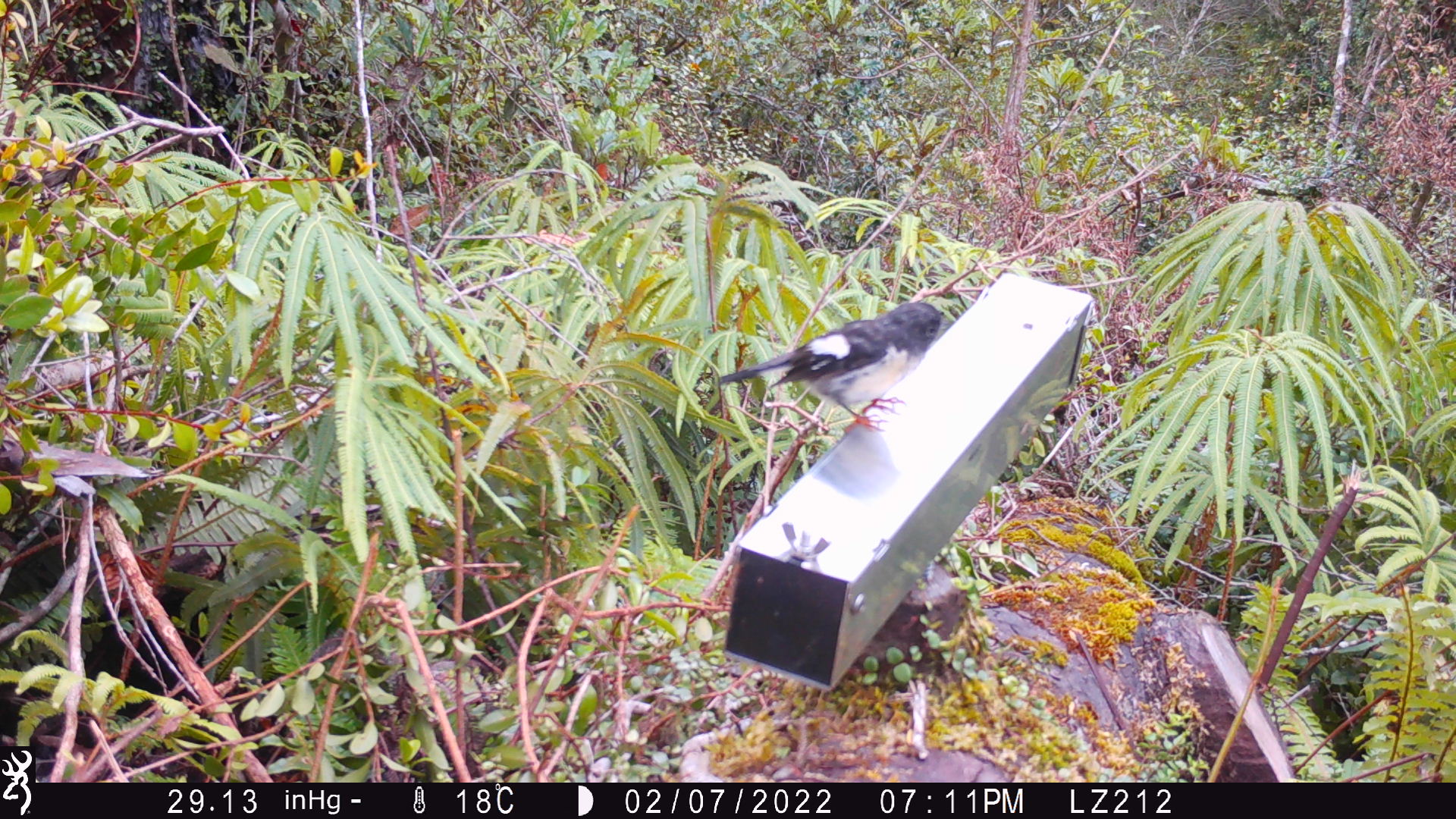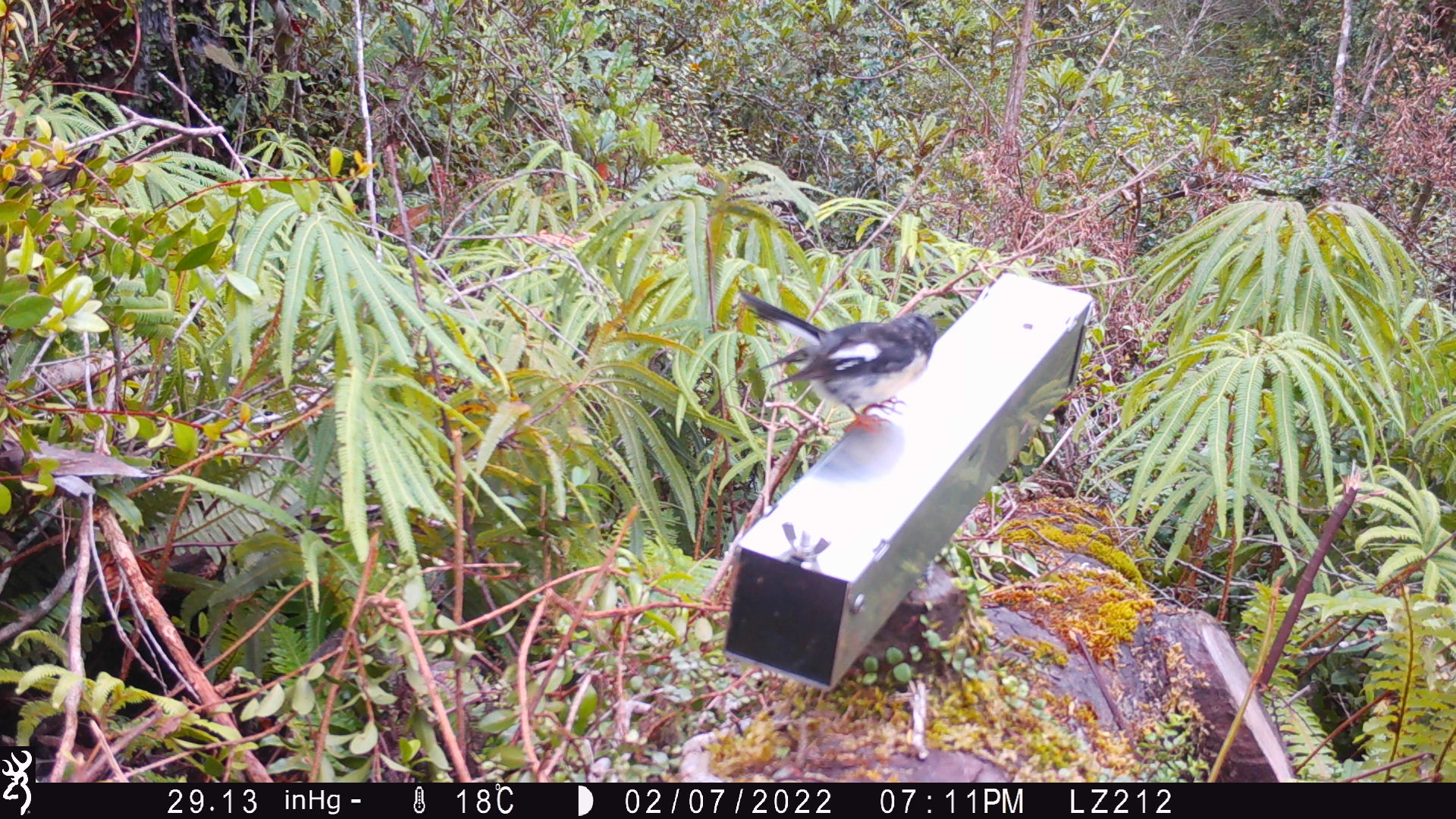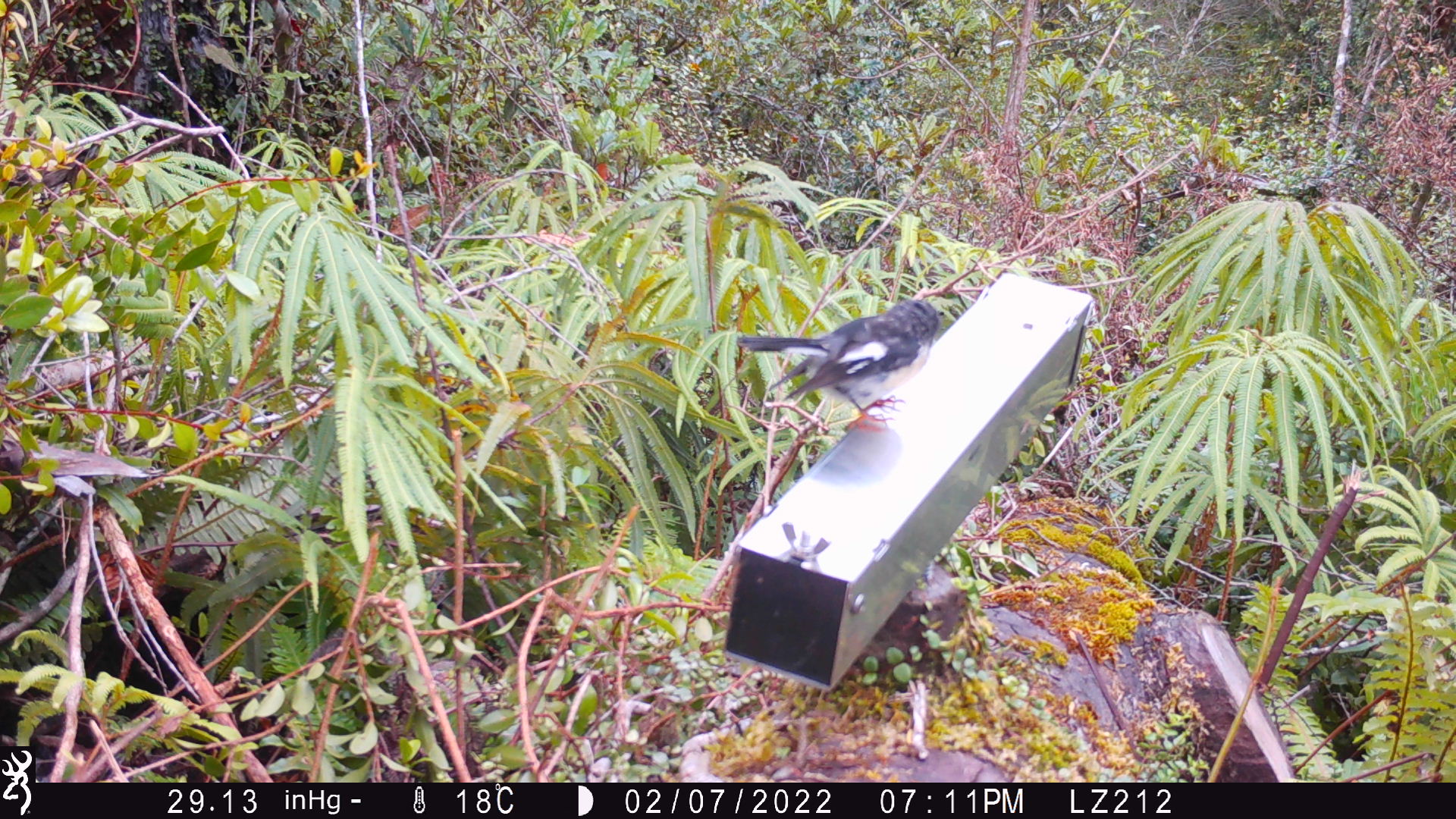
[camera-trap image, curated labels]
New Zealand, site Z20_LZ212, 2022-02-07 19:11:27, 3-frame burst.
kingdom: Animalia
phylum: Chordata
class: Aves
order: Passeriformes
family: Petroicidae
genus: Petroica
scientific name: Petroica macrocephala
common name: tomtit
Tomtit (Petroica macrocephala).